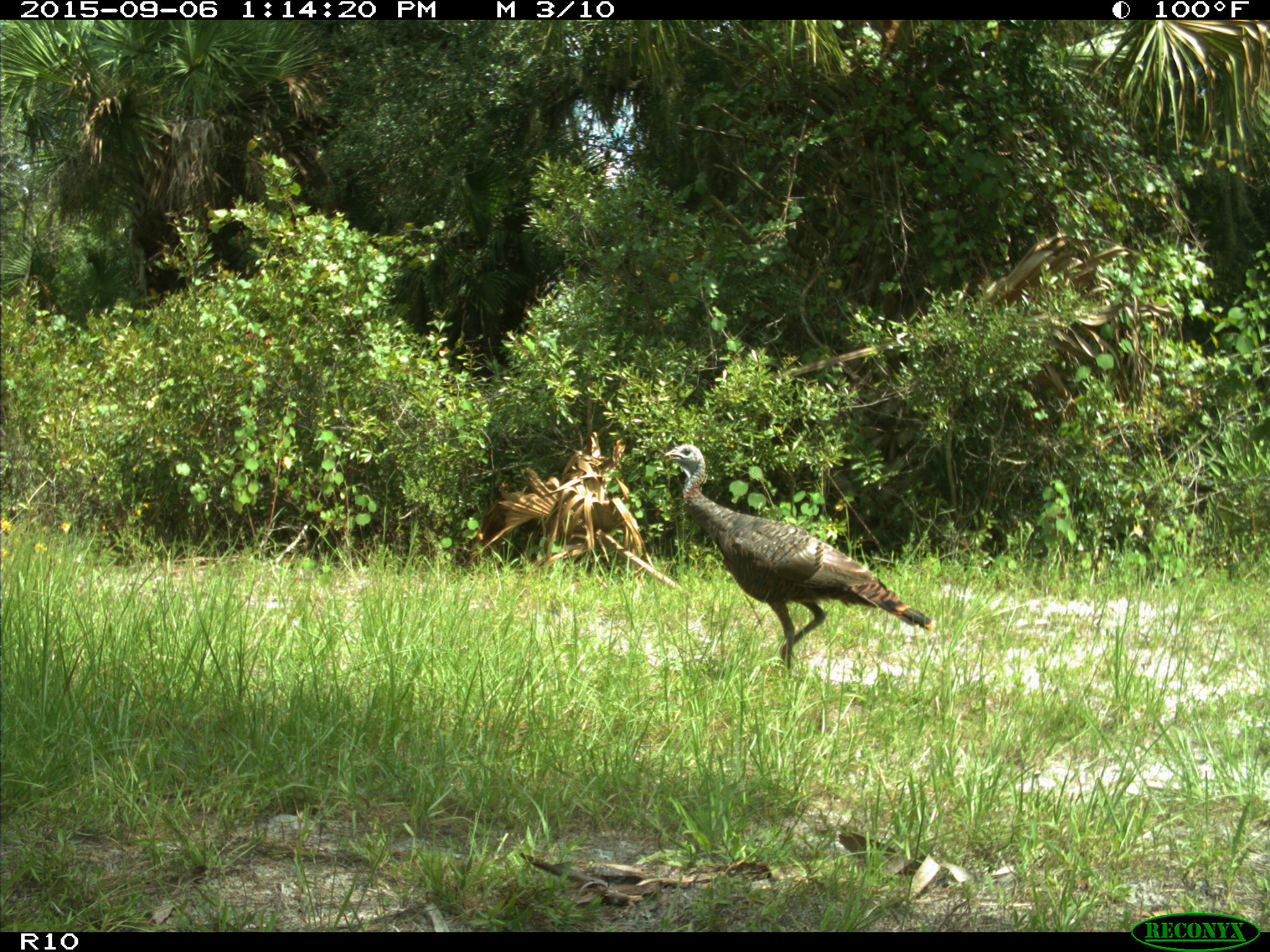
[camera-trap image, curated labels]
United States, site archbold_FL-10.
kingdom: Animalia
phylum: Chordata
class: Aves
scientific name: Aves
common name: birds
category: unidentified bird